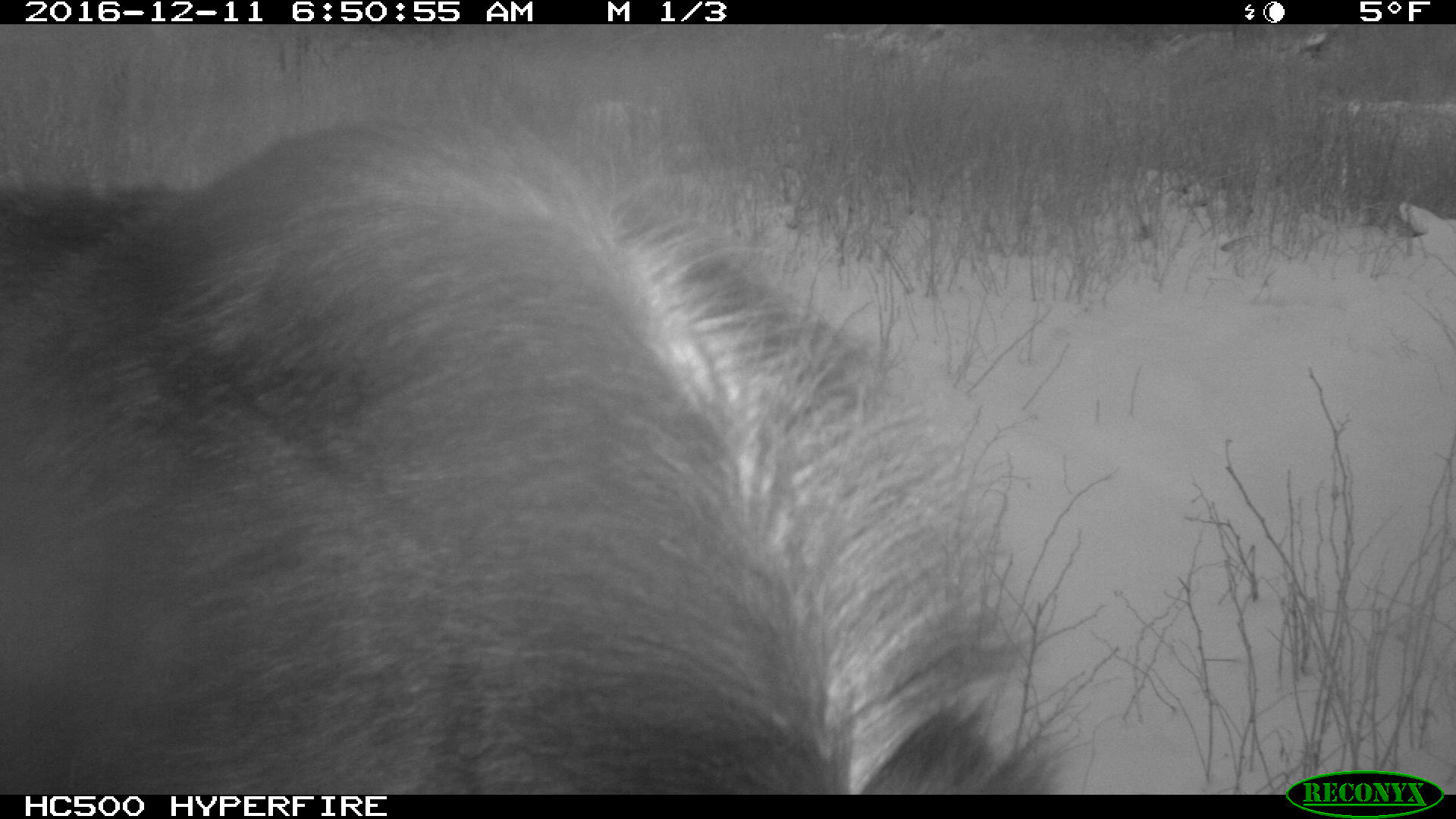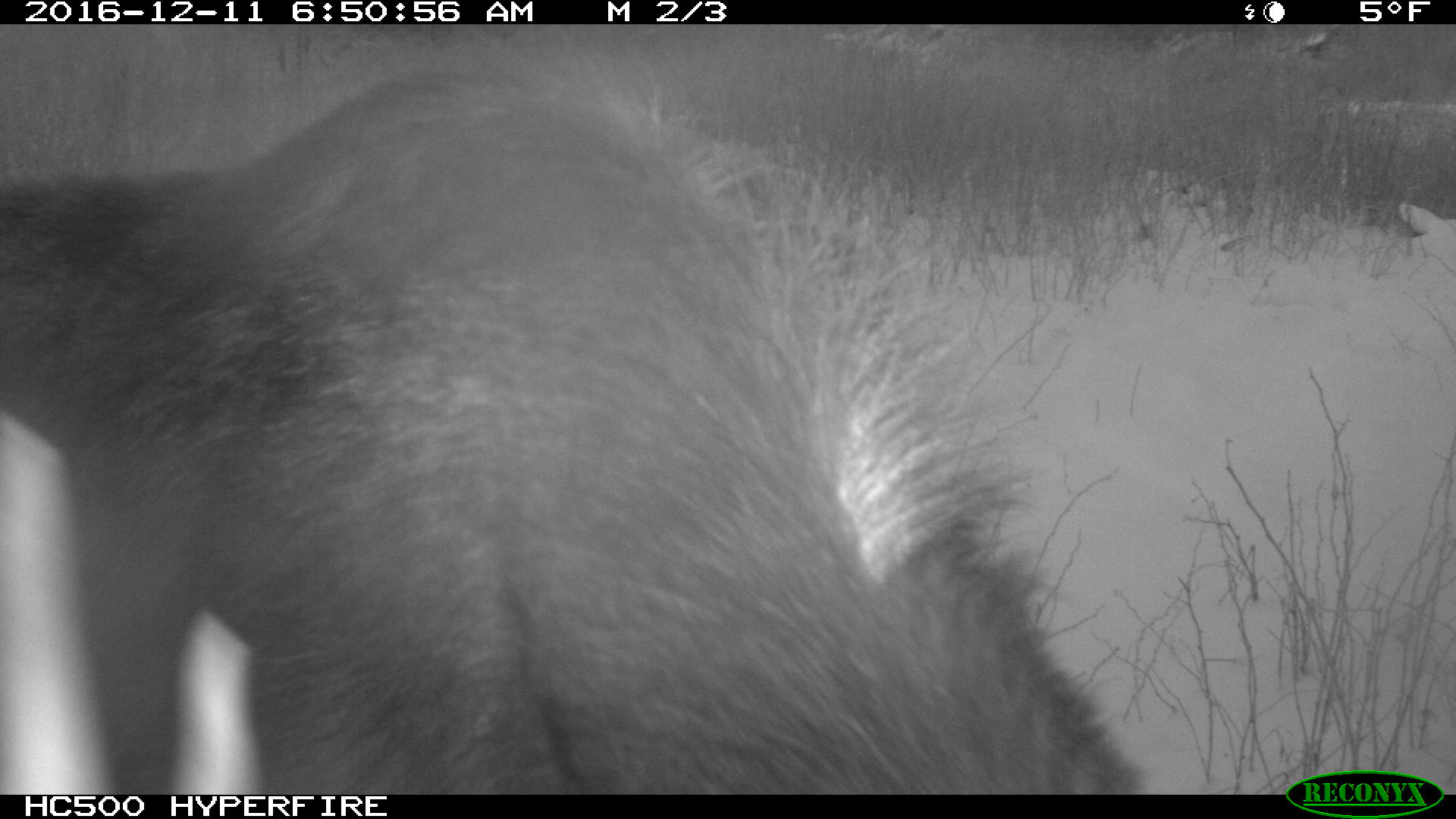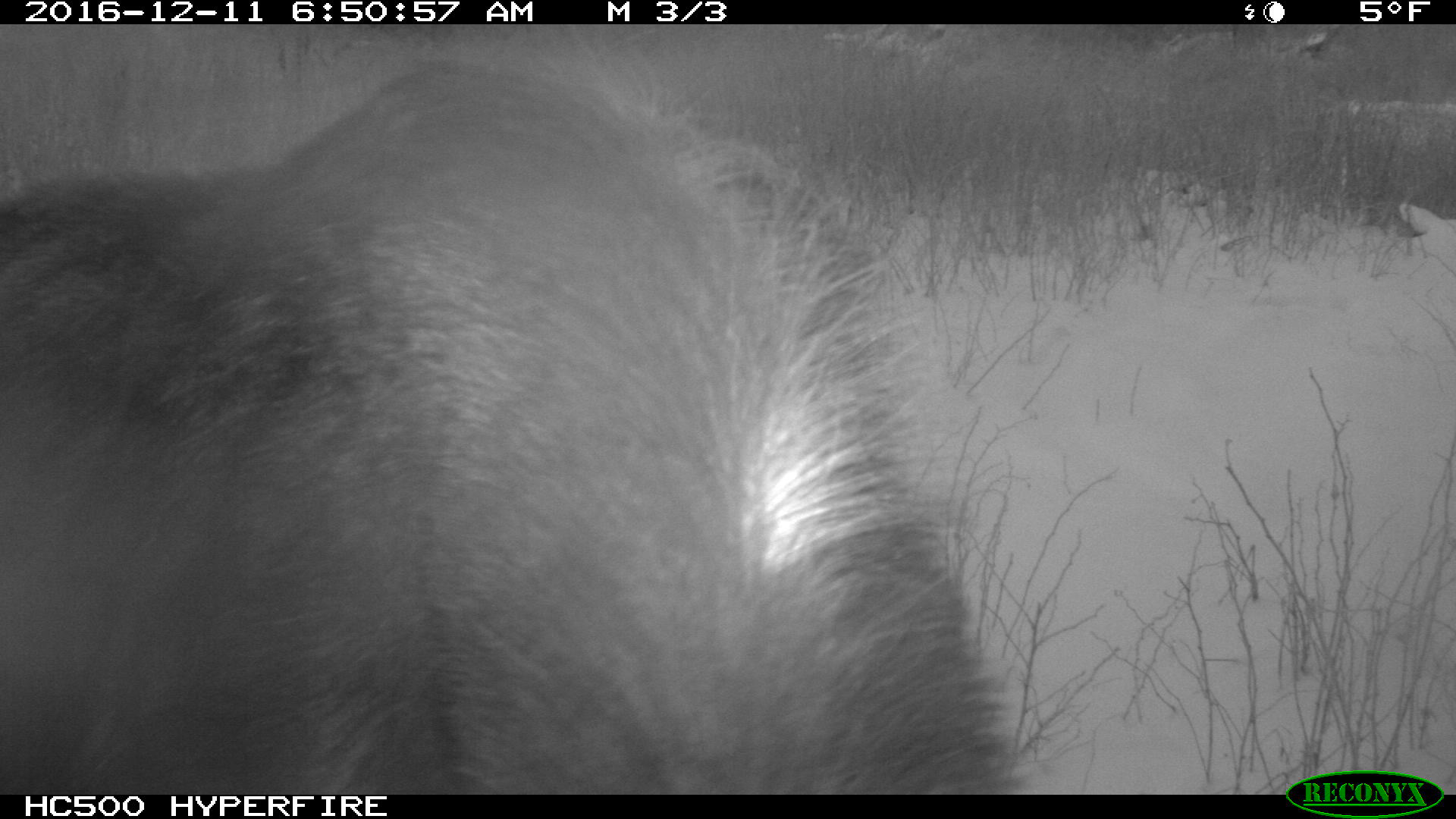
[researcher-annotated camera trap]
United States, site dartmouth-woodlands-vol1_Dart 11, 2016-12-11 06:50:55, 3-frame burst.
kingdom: Animalia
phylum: Chordata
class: Mammalia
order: Artiodactyla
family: Cervidae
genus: Alces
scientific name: Alces alces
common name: moose